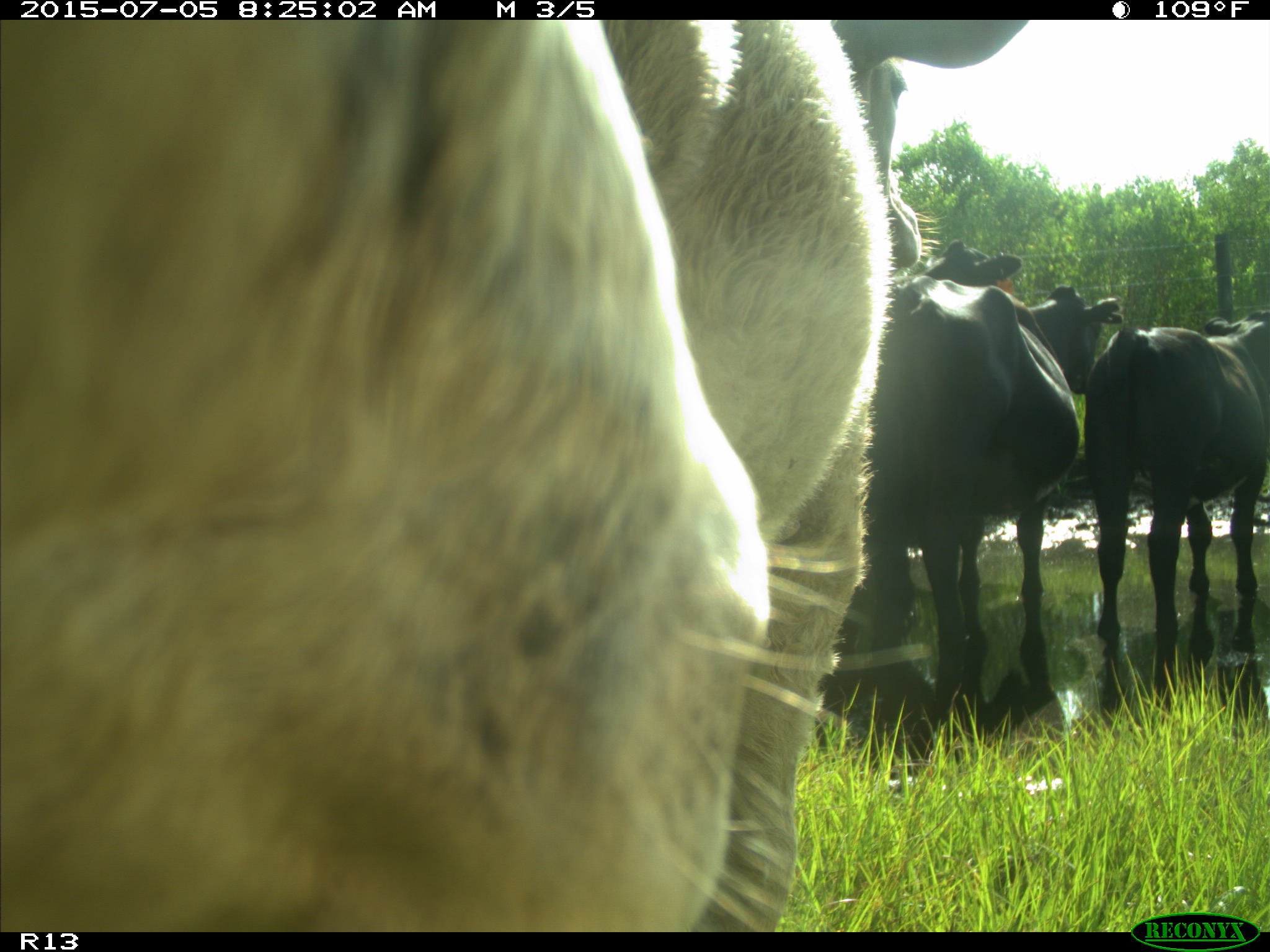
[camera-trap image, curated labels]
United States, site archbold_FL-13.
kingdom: Animalia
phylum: Chordata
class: Mammalia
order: Artiodactyla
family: Bovidae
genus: Bos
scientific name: Bos taurus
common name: domestic cow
Bos taurus (domestic cow).